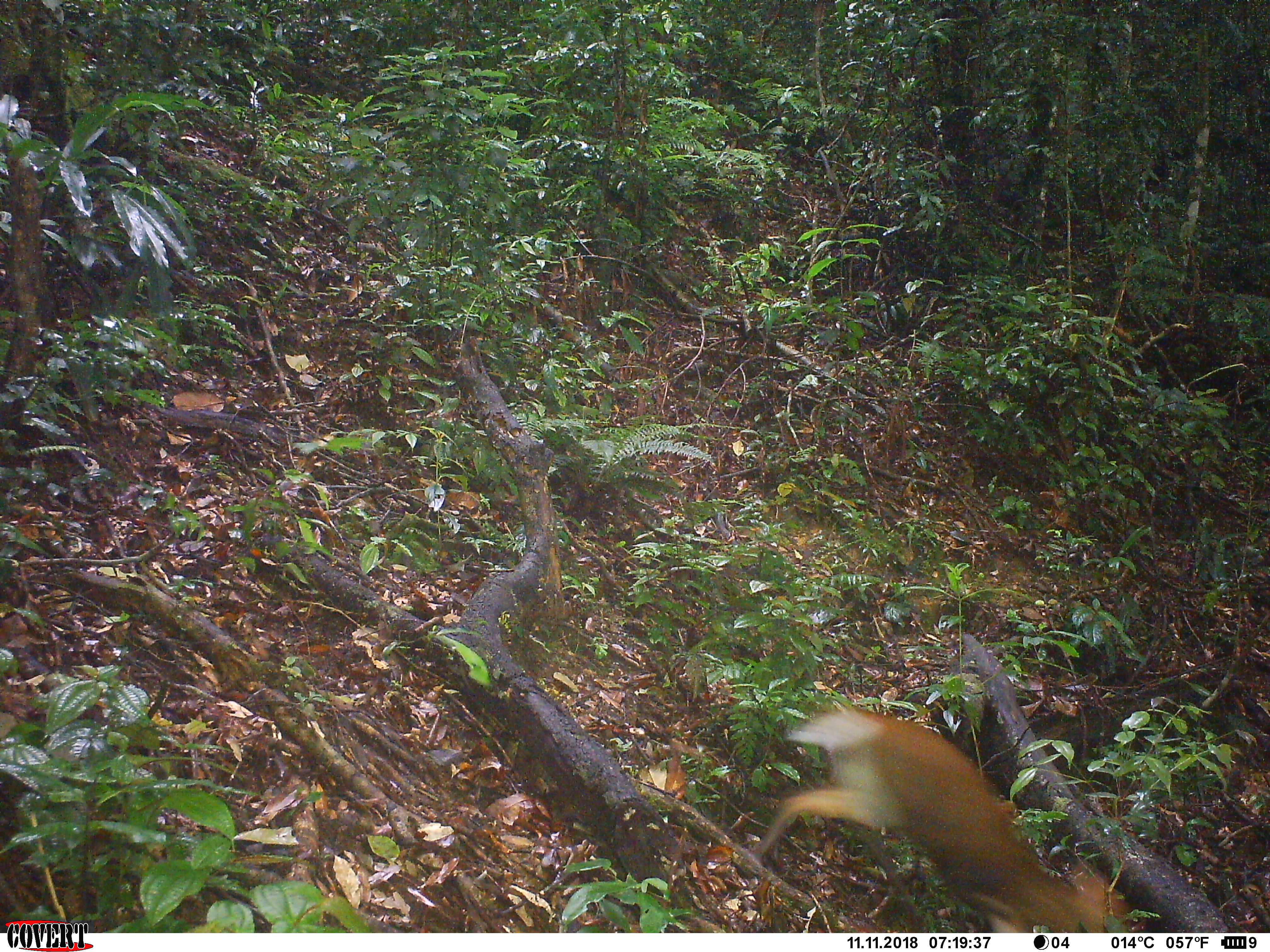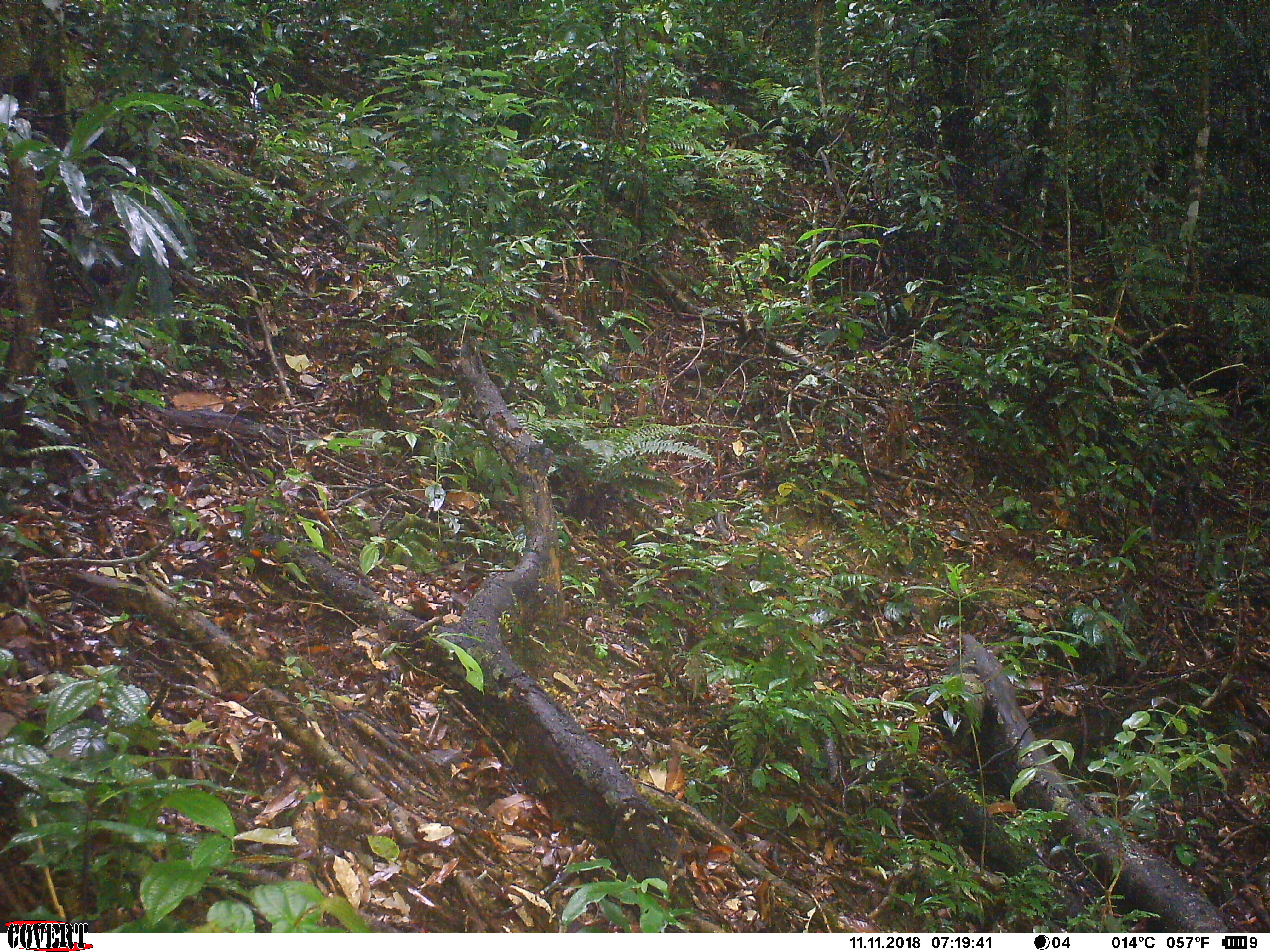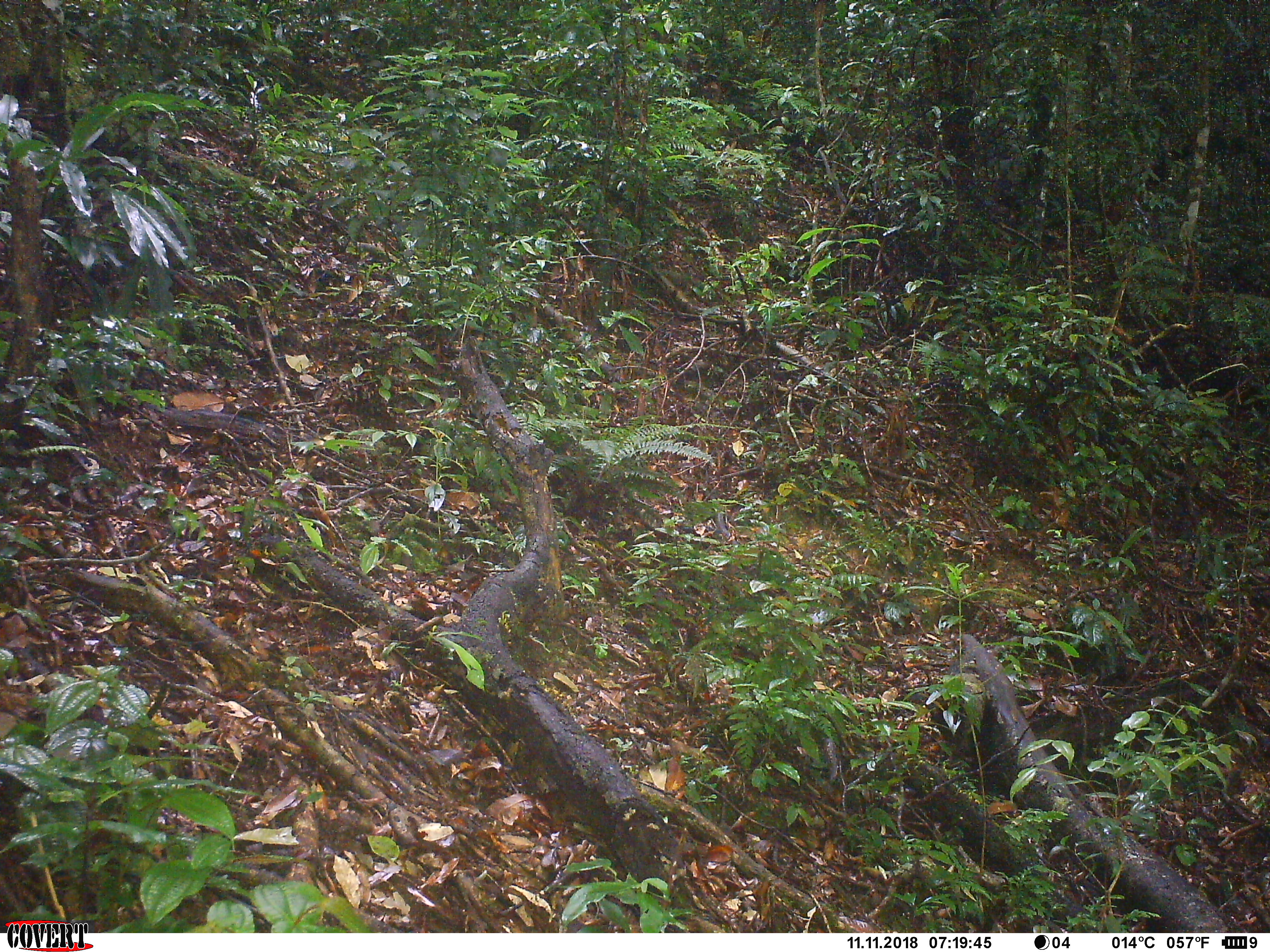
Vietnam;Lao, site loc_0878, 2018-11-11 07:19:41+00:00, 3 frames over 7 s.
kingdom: Animalia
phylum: Chordata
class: Mammalia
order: Artiodactyla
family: Cervidae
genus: Muntiacus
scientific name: Muntiacus rooseveltorum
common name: roosevelt's muntjac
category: roosevelts muntjac group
Roosevelts muntjac group (roosevelt's muntjac) (Muntiacus rooseveltorum). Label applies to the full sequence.